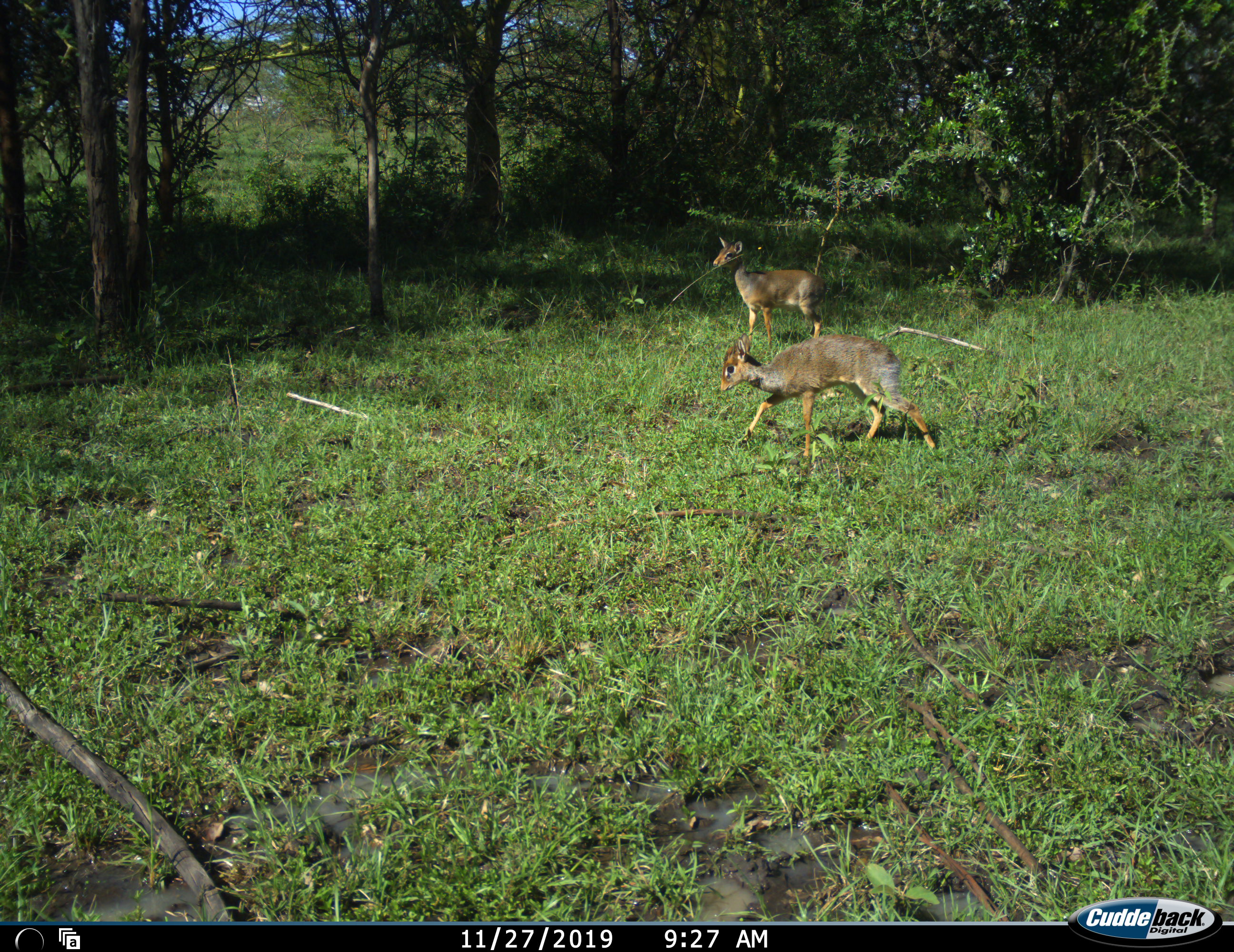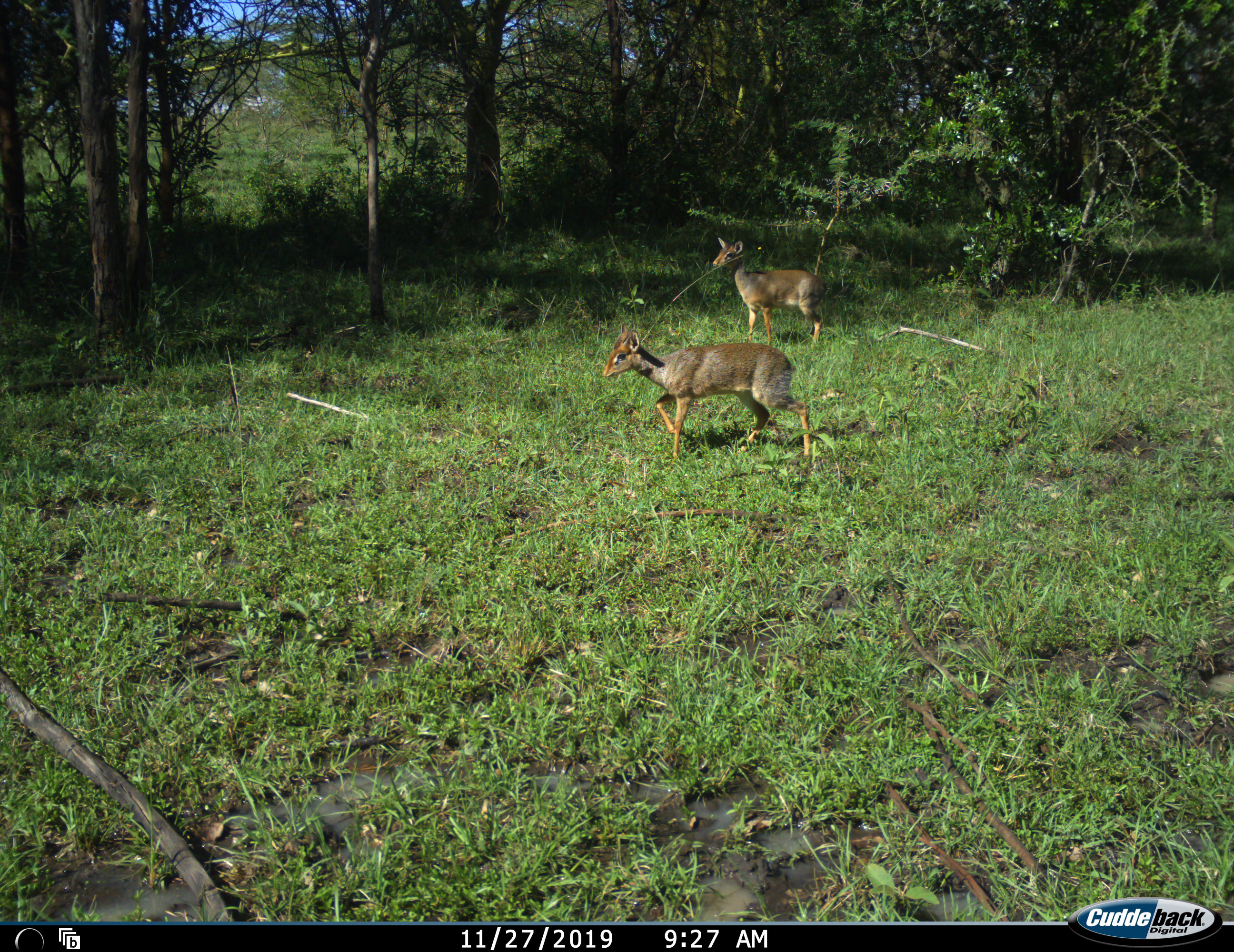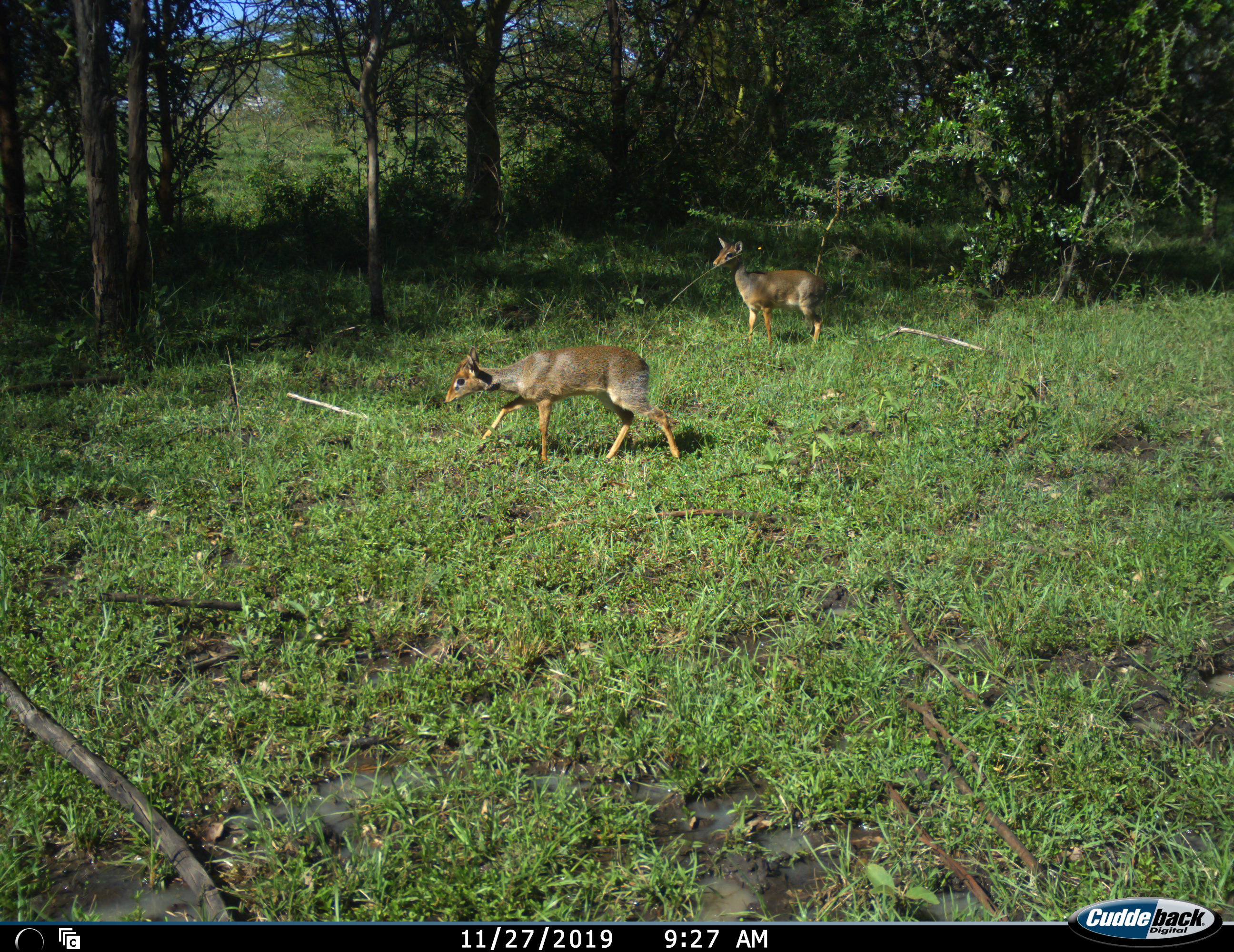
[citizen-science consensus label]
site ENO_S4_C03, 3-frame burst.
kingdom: Animalia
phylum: Chordata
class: Mammalia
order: Artiodactyla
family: Bovidae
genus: Madoqua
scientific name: Madoqua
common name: dik-dik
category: dikdik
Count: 2.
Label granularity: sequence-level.